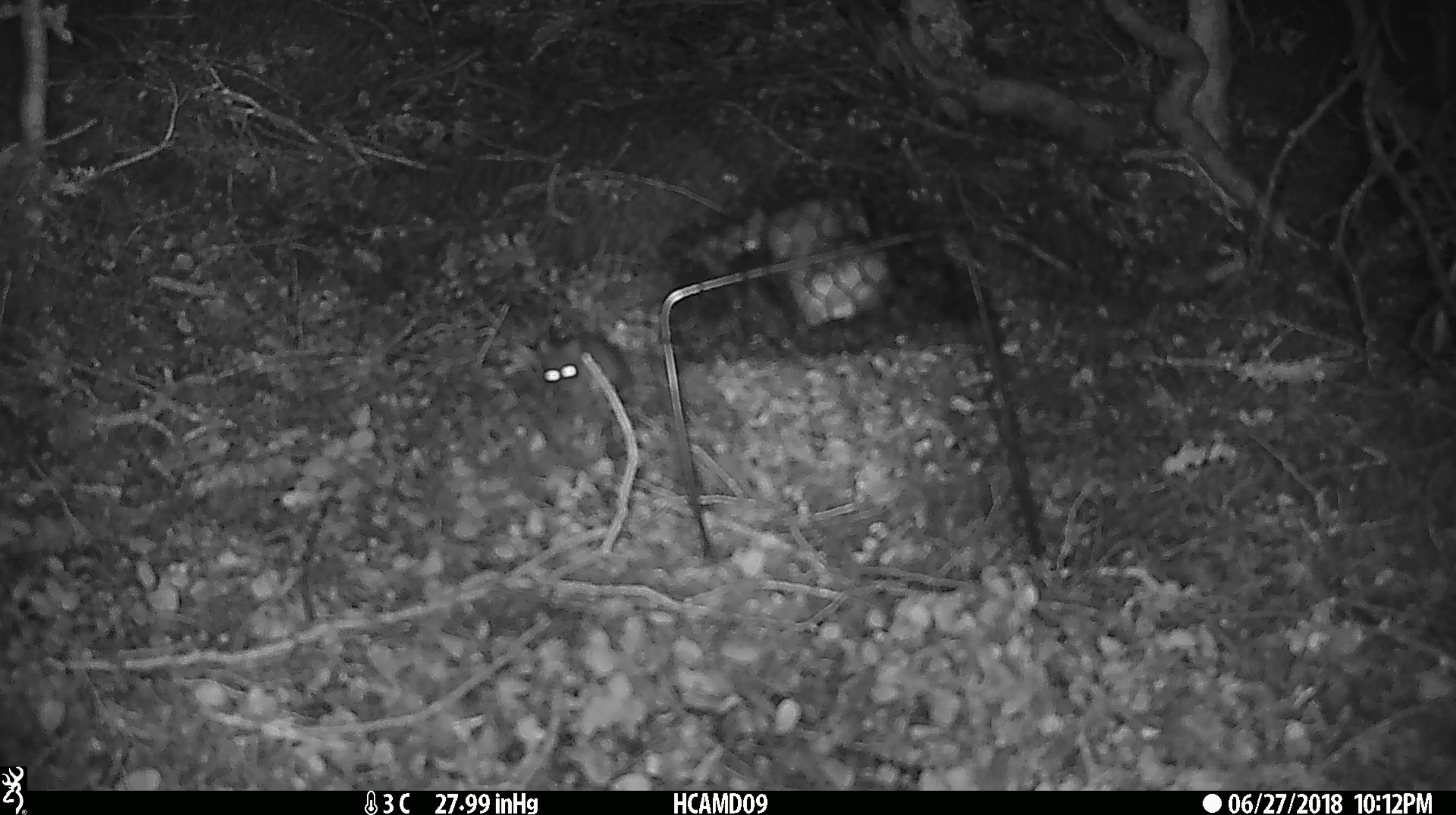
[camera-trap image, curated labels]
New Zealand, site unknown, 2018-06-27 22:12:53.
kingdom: Animalia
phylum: Chordata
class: Mammalia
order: Rodentia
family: Muridae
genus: Mus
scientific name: Mus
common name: mouse